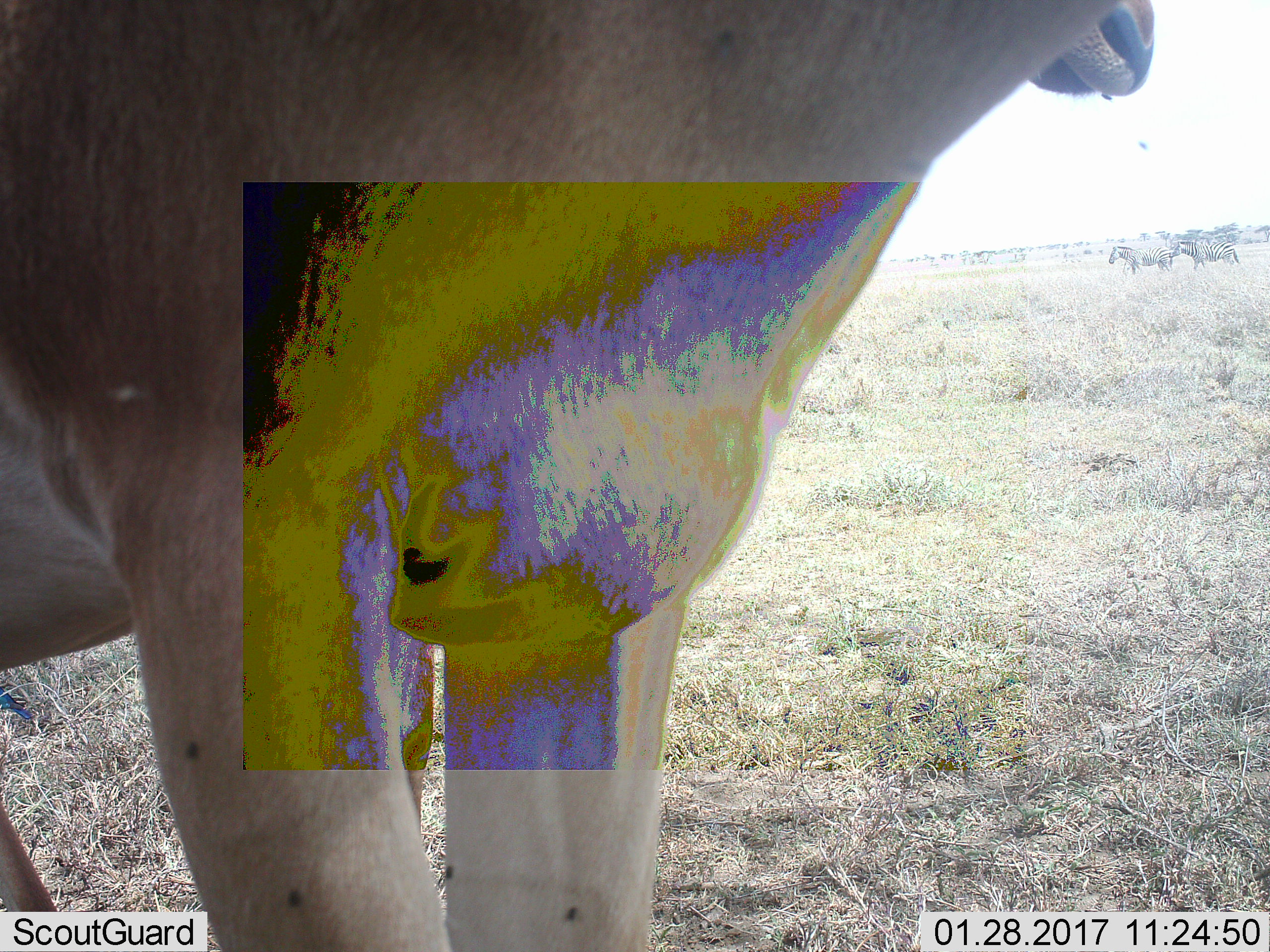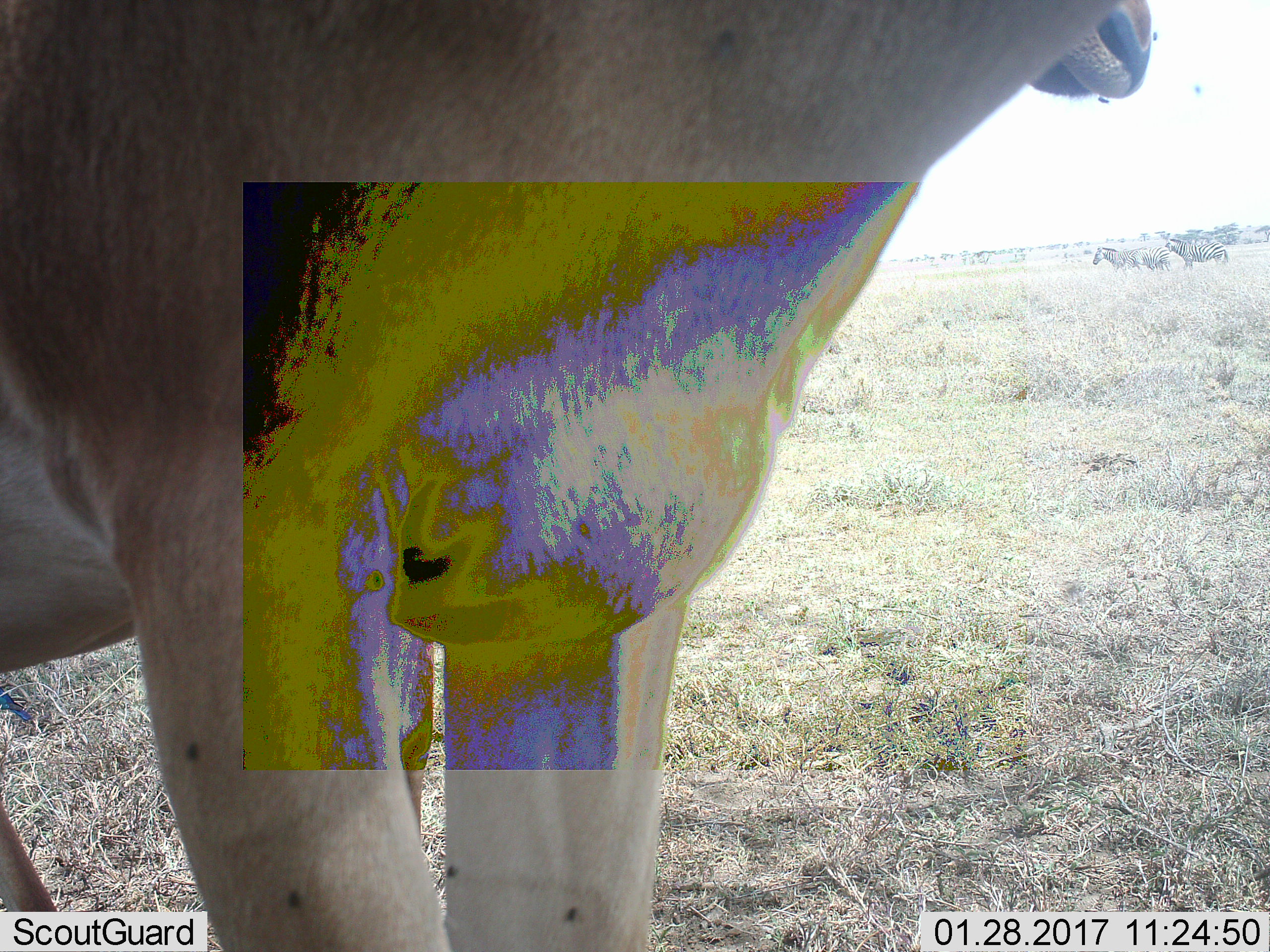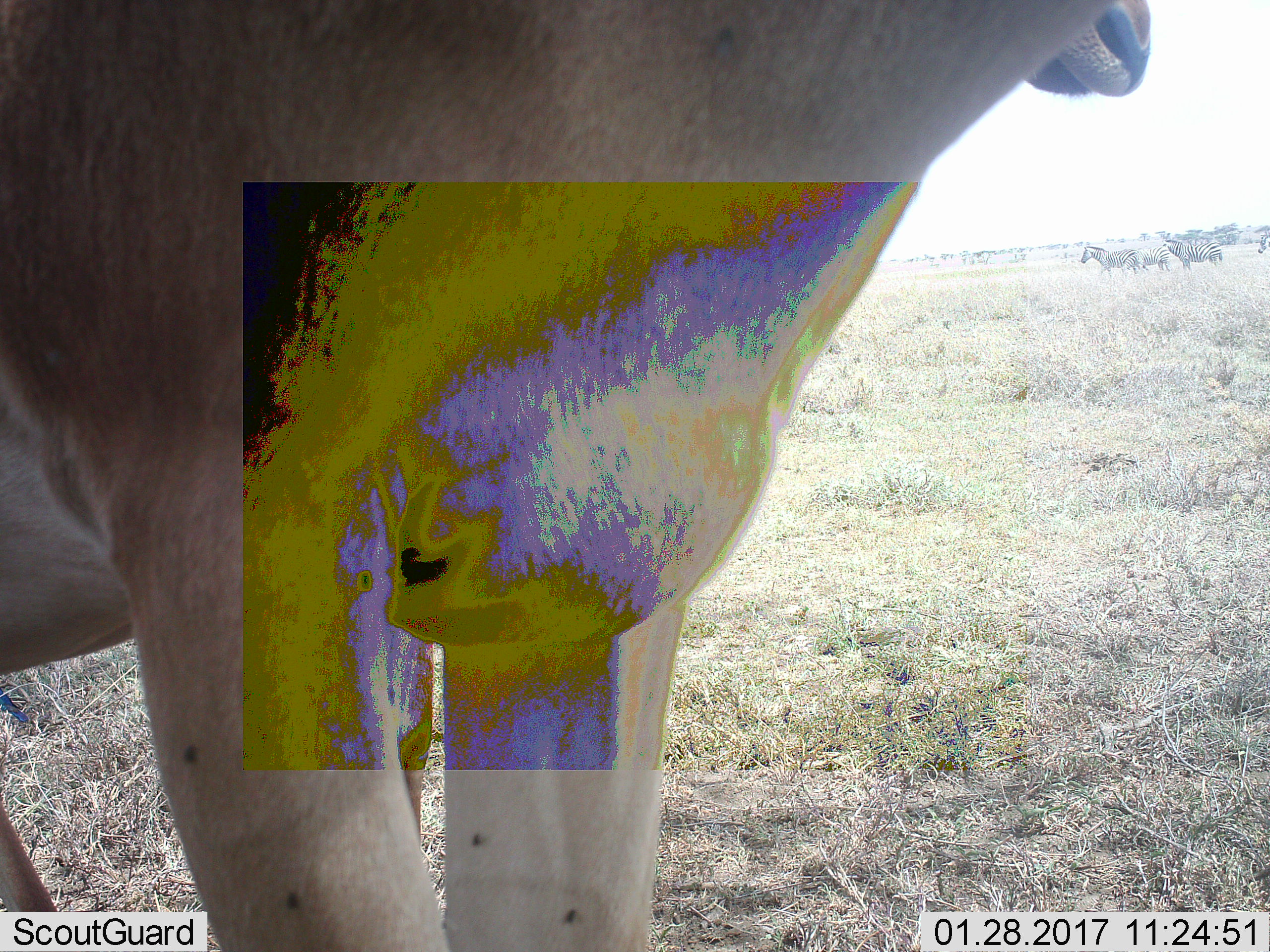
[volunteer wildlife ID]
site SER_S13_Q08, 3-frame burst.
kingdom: Animalia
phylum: Chordata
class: Mammalia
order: Perissodactyla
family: Equidae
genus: Equus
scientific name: Equus quagga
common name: plains zebra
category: zebraplains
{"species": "zebraplains (plains zebra) (Equus quagga)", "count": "4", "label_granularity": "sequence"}